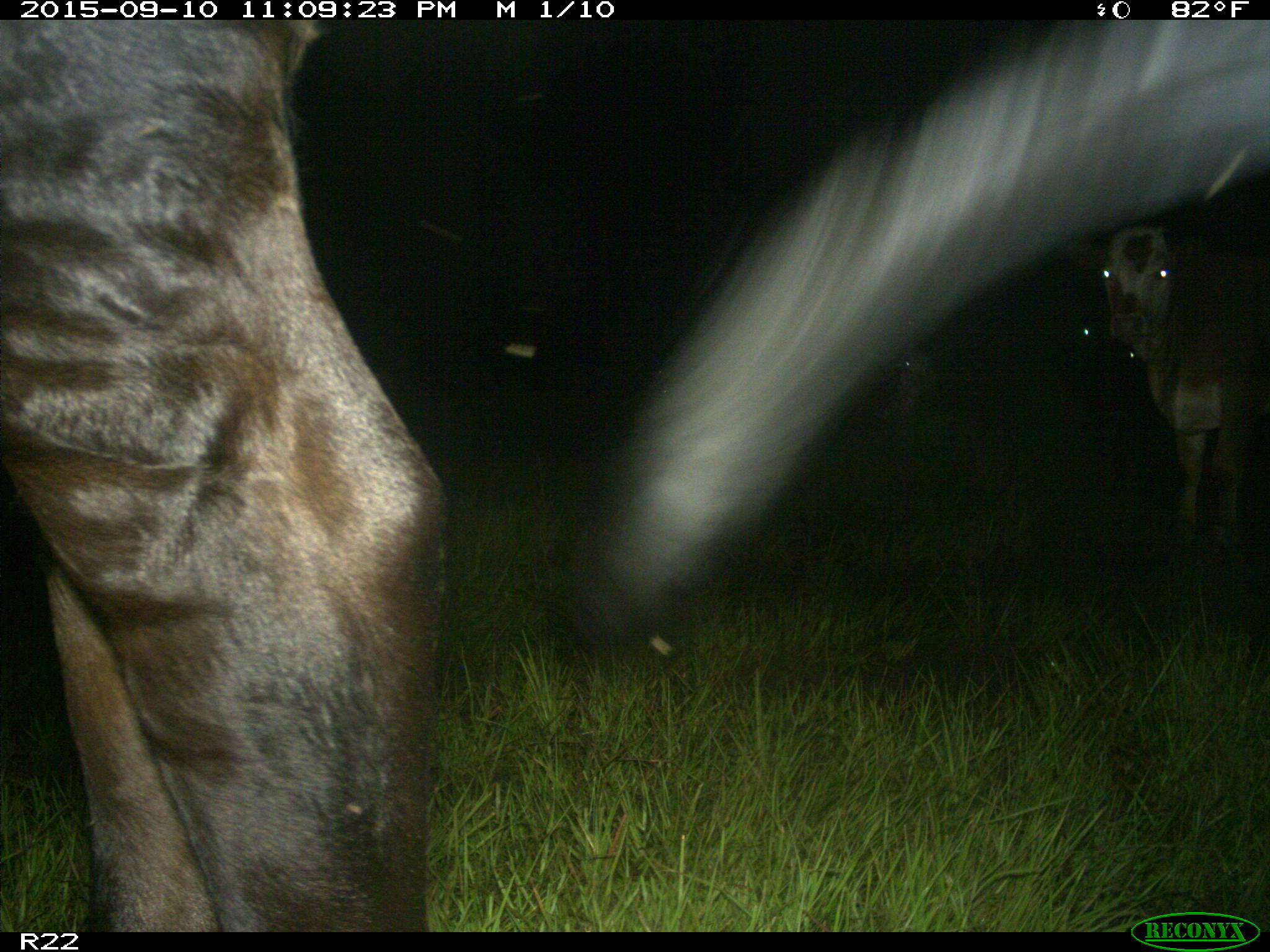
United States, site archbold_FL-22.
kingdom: Animalia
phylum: Chordata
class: Mammalia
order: Artiodactyla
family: Bovidae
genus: Bos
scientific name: Bos taurus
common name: domestic cow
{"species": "Bos taurus (domestic cow)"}